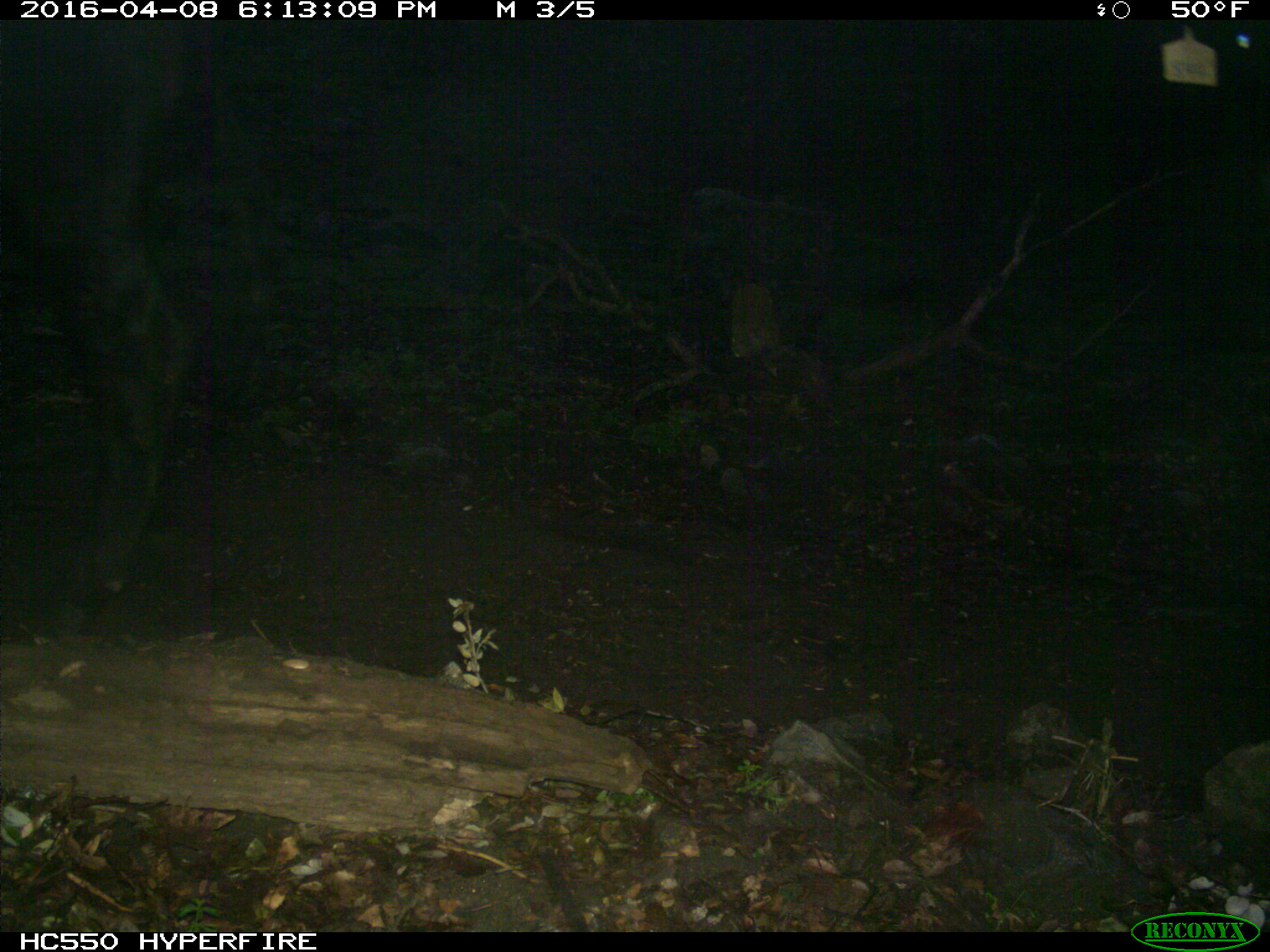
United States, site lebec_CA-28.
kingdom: Animalia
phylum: Chordata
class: Mammalia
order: Artiodactyla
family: Bovidae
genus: Bos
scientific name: Bos taurus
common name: domestic cow